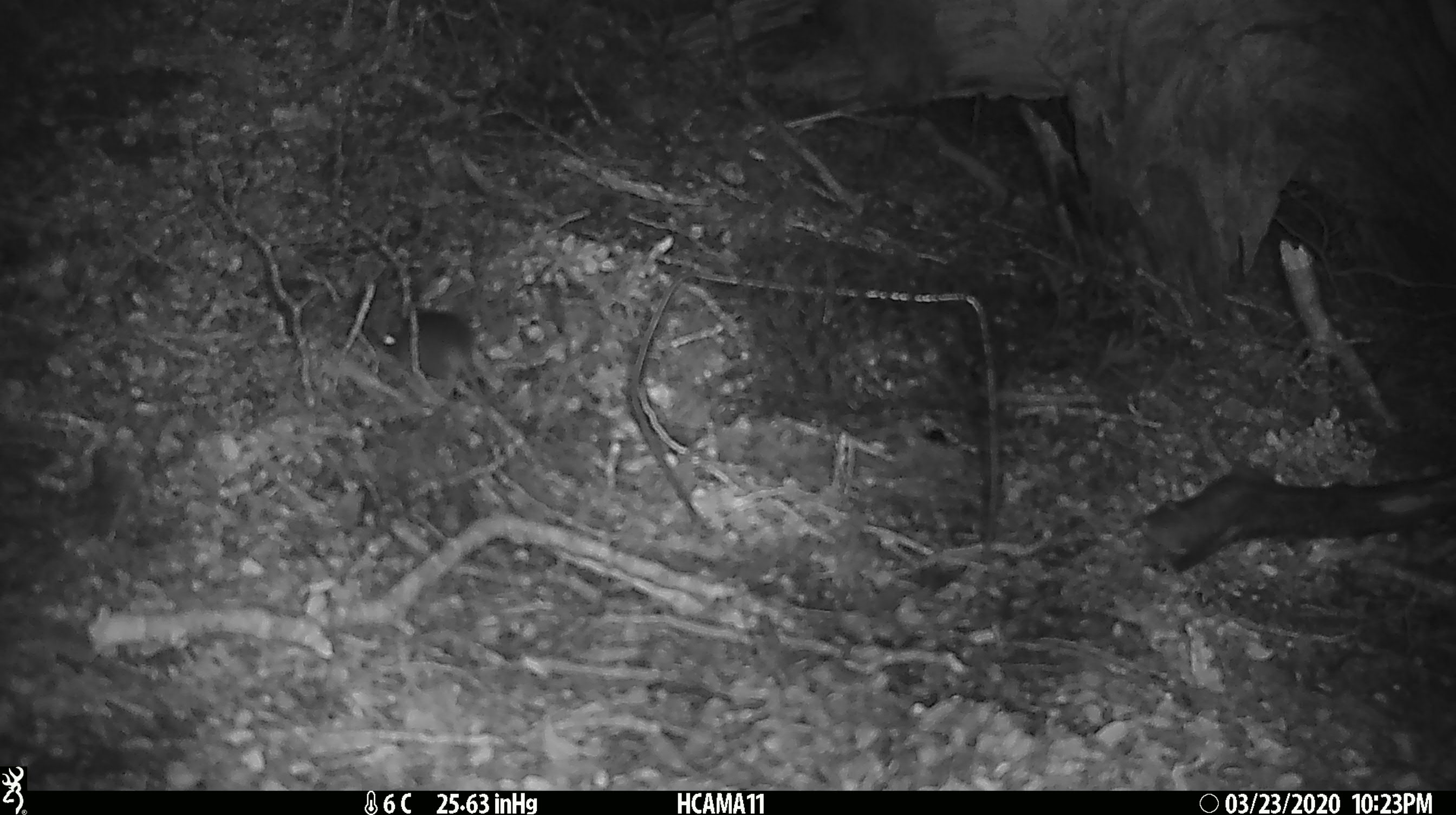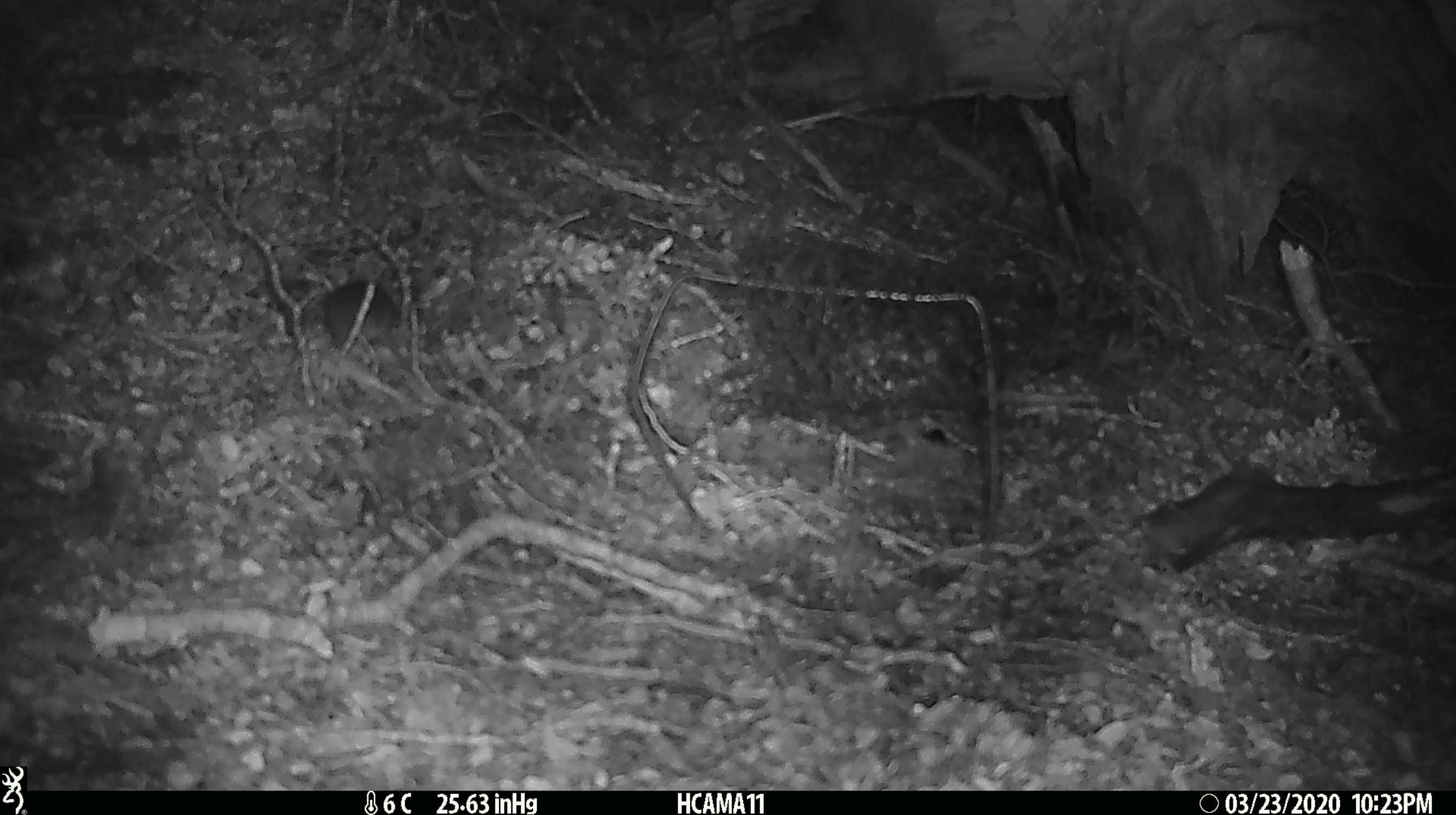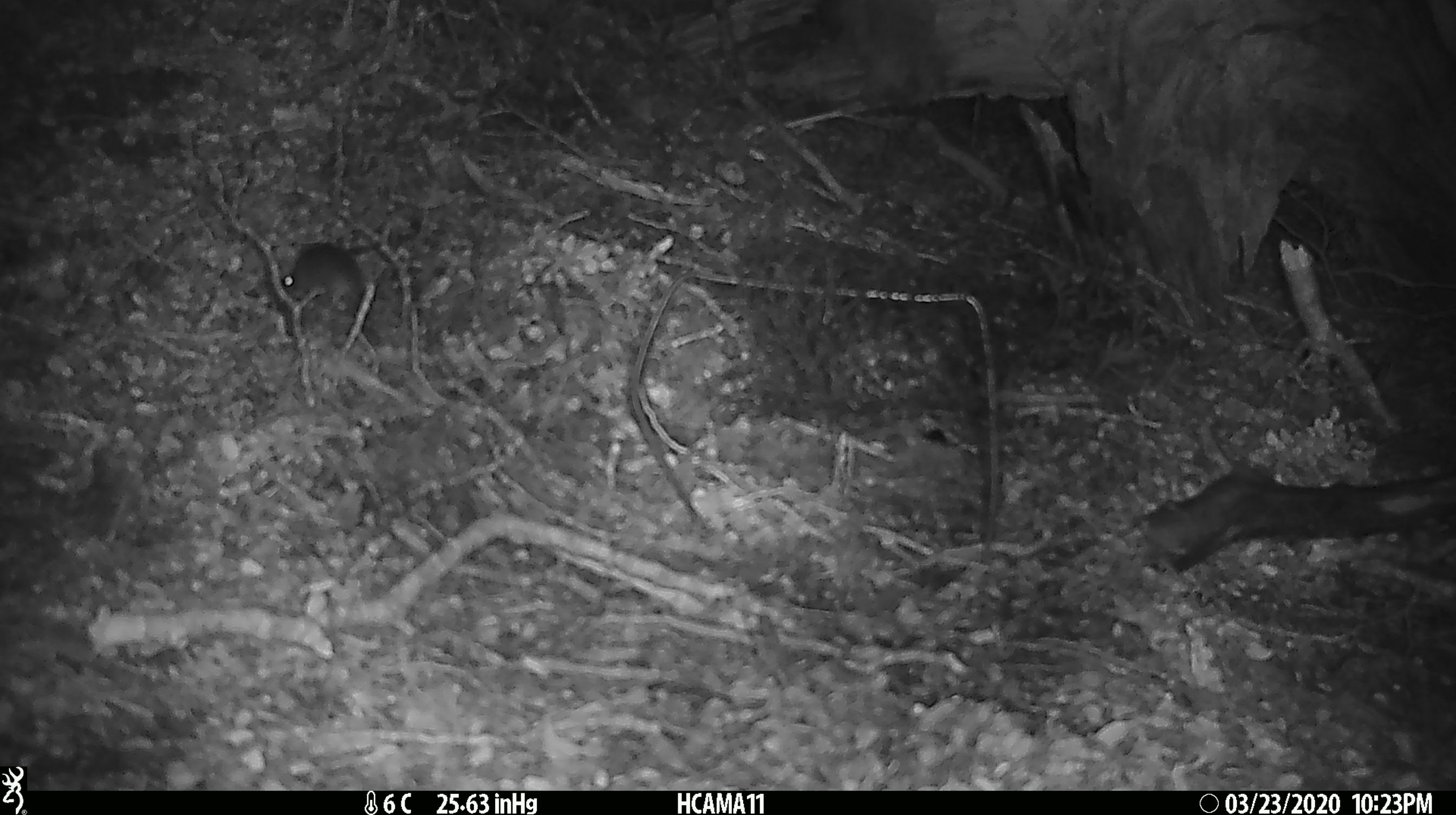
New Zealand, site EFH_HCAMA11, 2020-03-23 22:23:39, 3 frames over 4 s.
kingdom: Animalia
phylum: Chordata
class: Mammalia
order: Rodentia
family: Muridae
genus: Mus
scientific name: Mus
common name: mouse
Mouse (Mus).